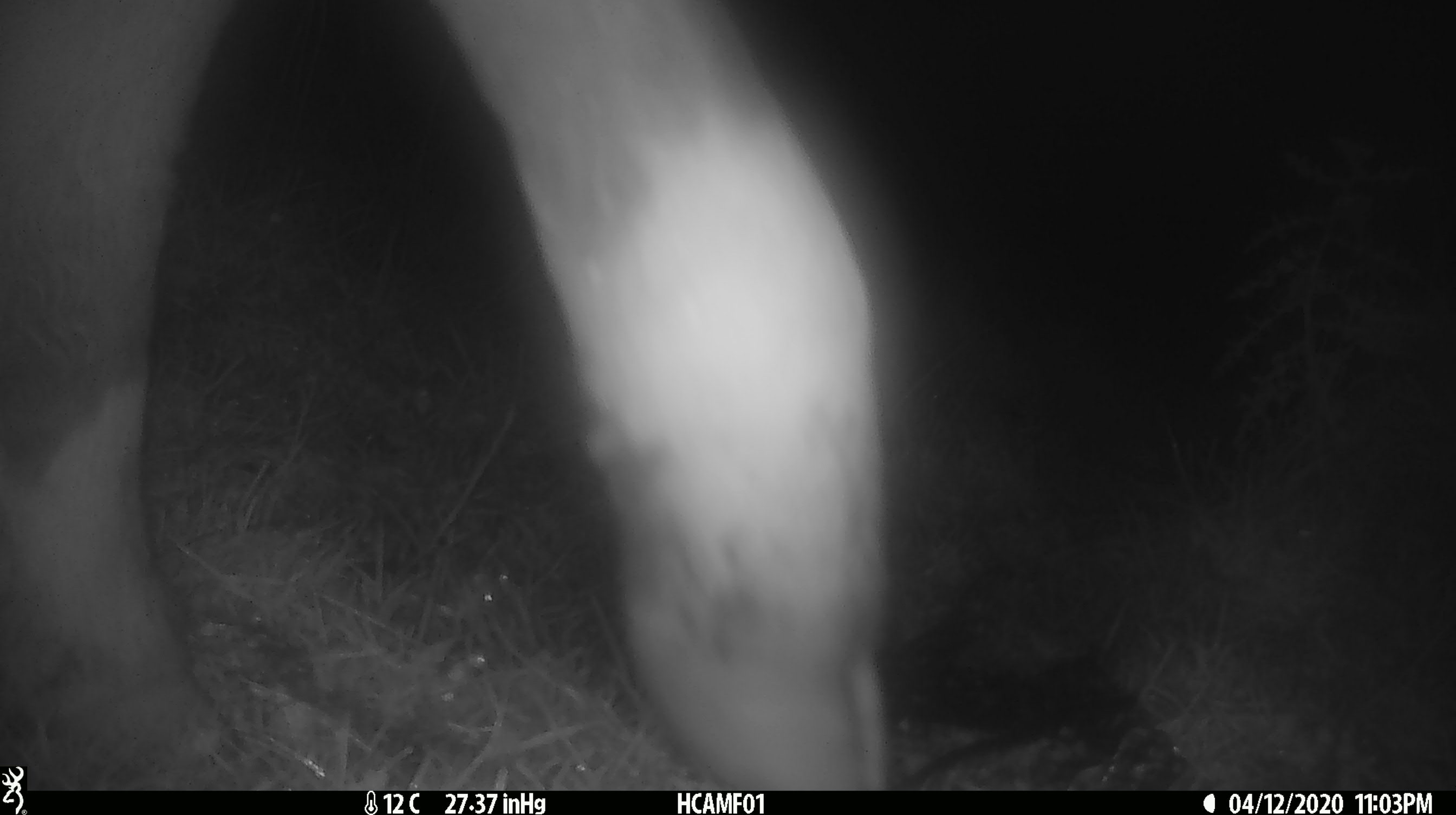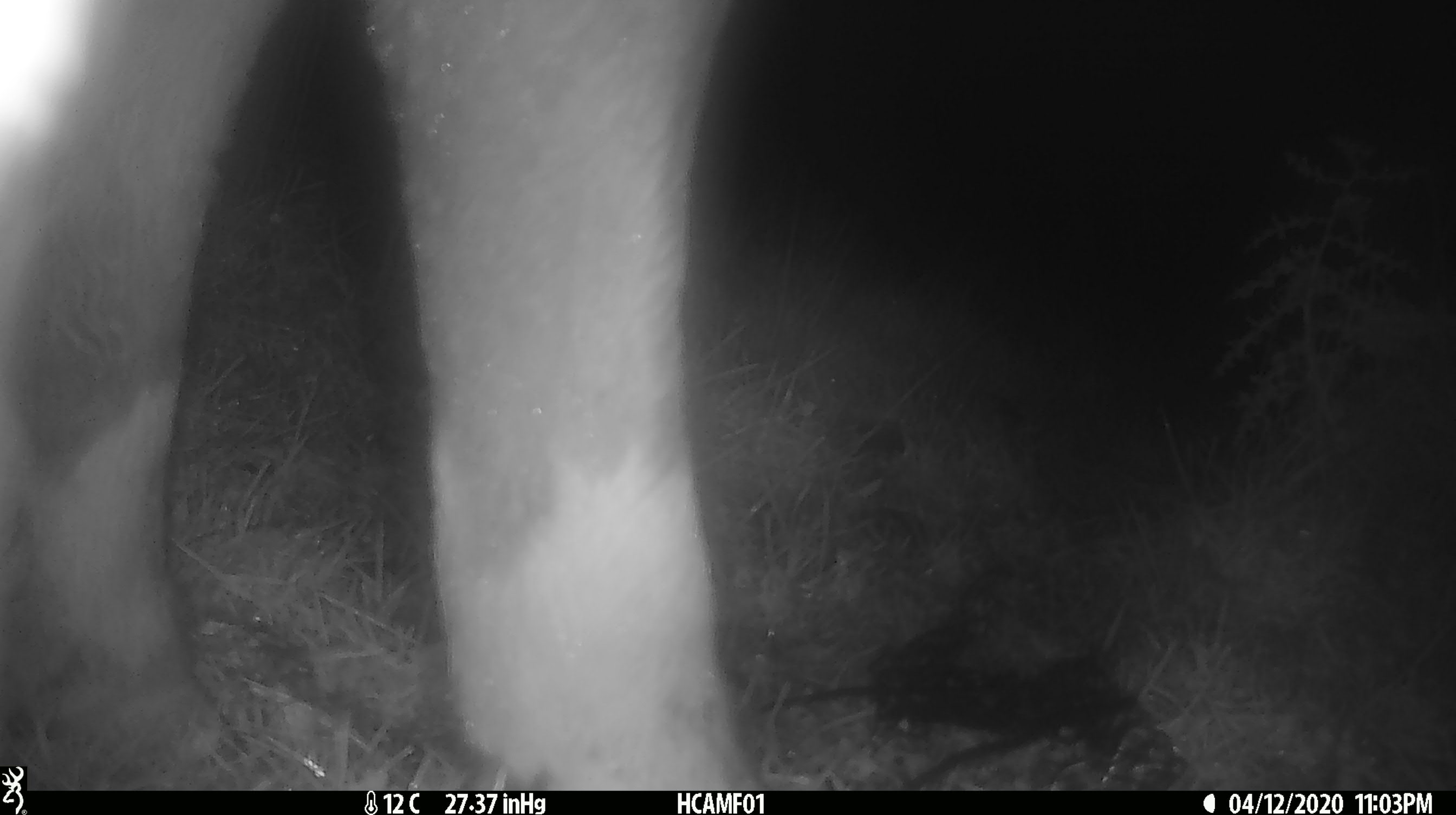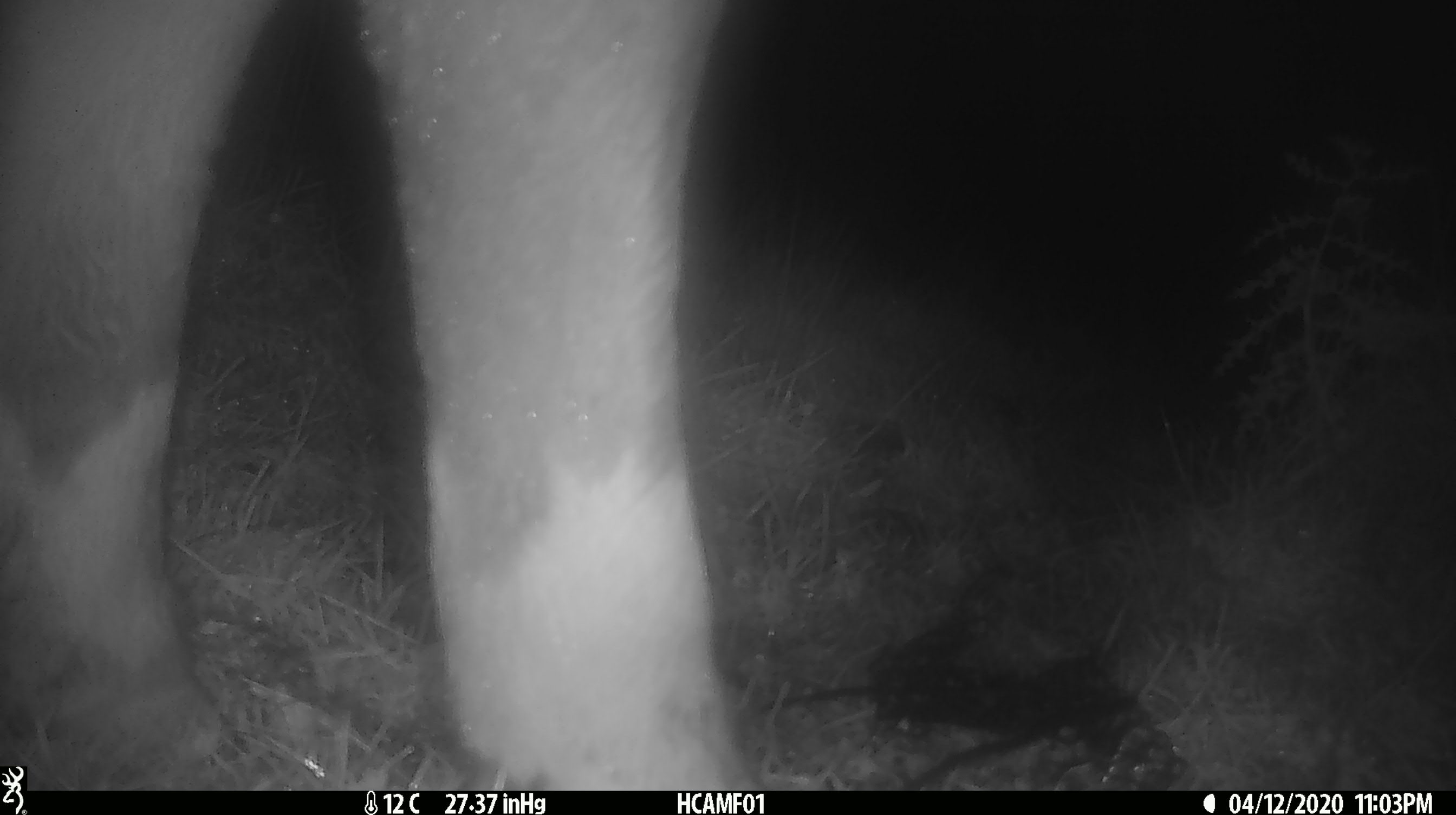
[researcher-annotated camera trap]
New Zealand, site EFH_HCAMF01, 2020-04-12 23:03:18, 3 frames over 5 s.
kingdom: Animalia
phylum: Chordata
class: Mammalia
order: Artiodactyla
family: Bovidae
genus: Bos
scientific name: Bos taurus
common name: domestic cow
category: cow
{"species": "cow (domestic cow) (Bos taurus)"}